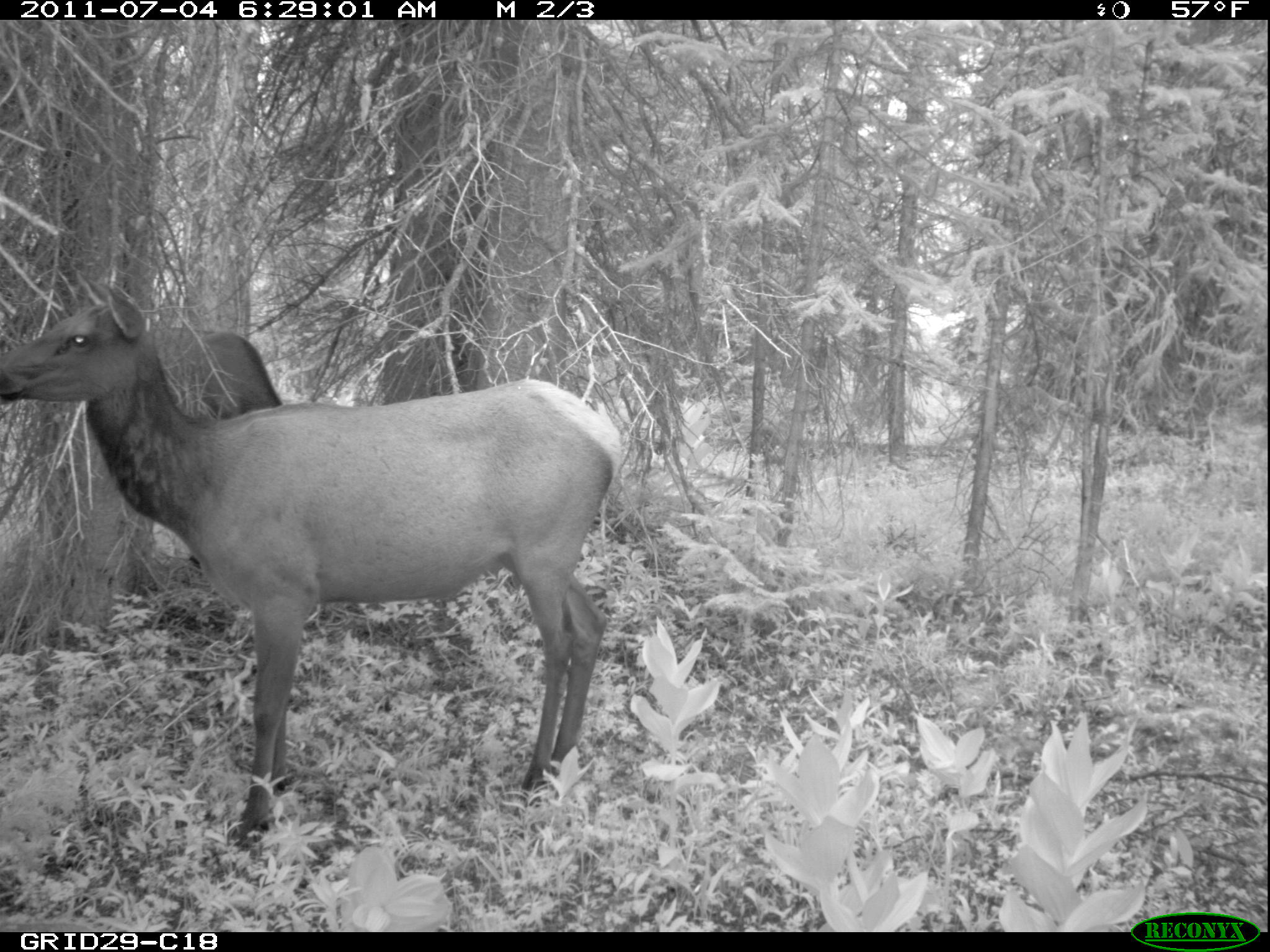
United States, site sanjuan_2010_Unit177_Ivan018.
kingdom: Animalia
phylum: Chordata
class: Mammalia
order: Artiodactyla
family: Cervidae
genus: Cervus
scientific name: Cervus elaphus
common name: red deer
Cervus elaphus (red deer).